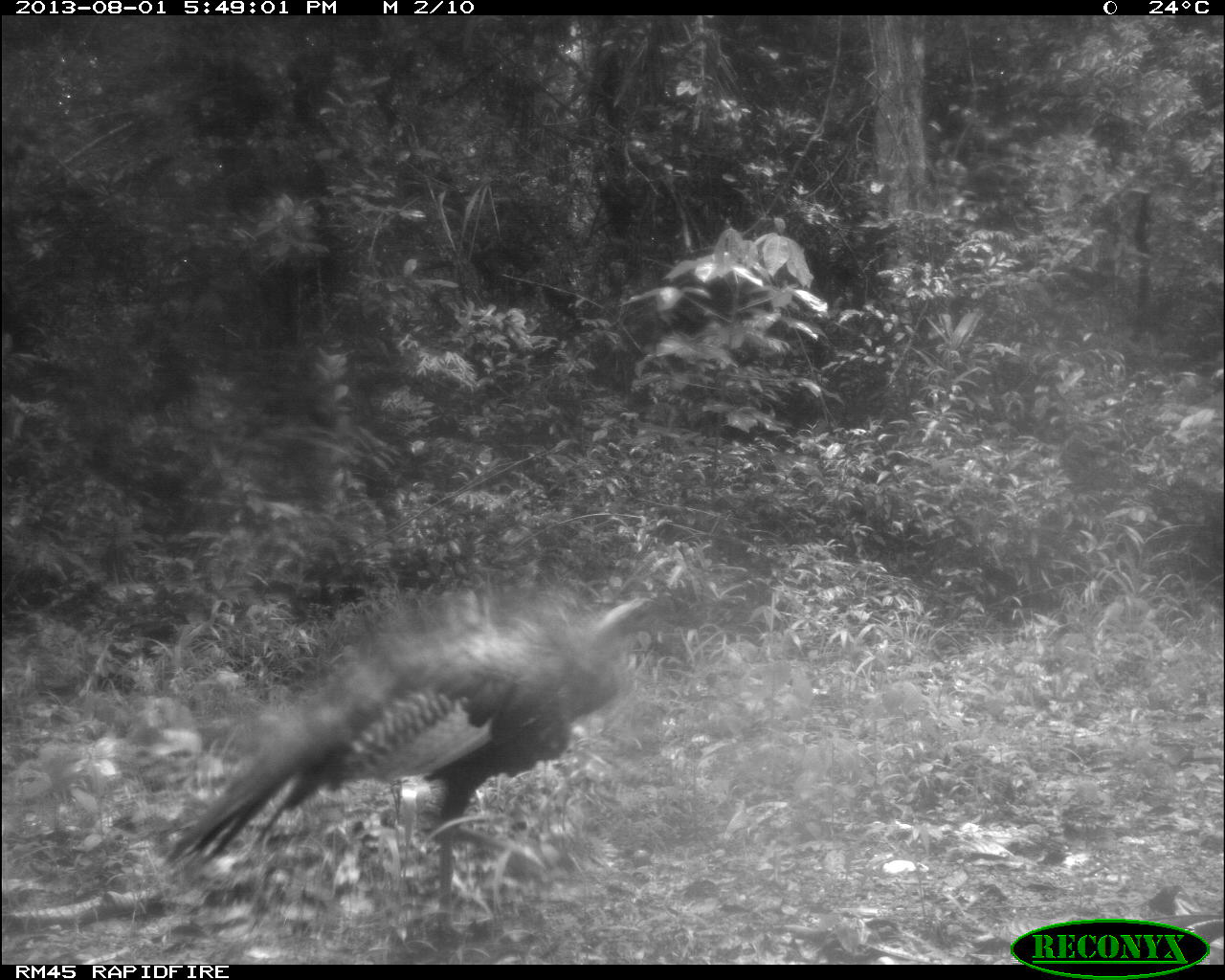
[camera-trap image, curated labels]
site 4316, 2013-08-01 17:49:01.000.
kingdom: Animalia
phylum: Chordata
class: Aves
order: Galliformes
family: Phasianidae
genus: Meleagris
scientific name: Meleagris ocellata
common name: ocellated turkey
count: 1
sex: male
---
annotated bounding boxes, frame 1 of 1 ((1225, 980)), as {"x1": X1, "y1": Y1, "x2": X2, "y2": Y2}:
meleagris ocellata: {"x1": 155, "y1": 596, "x2": 653, "y2": 938}